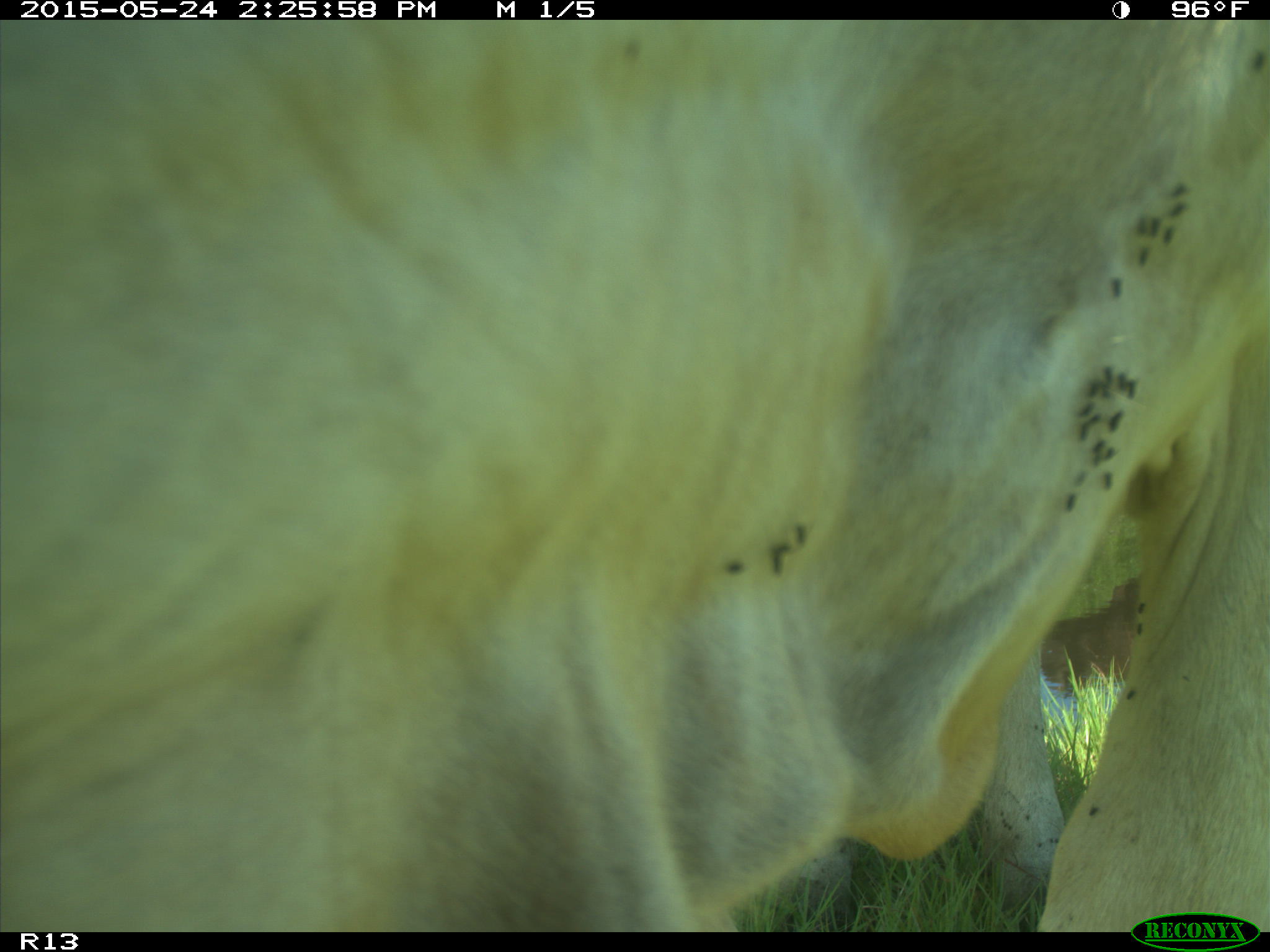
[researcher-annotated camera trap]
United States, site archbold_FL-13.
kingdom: Animalia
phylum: Chordata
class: Mammalia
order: Artiodactyla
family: Bovidae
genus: Bos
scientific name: Bos taurus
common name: domestic cow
Bos taurus (domestic cow).